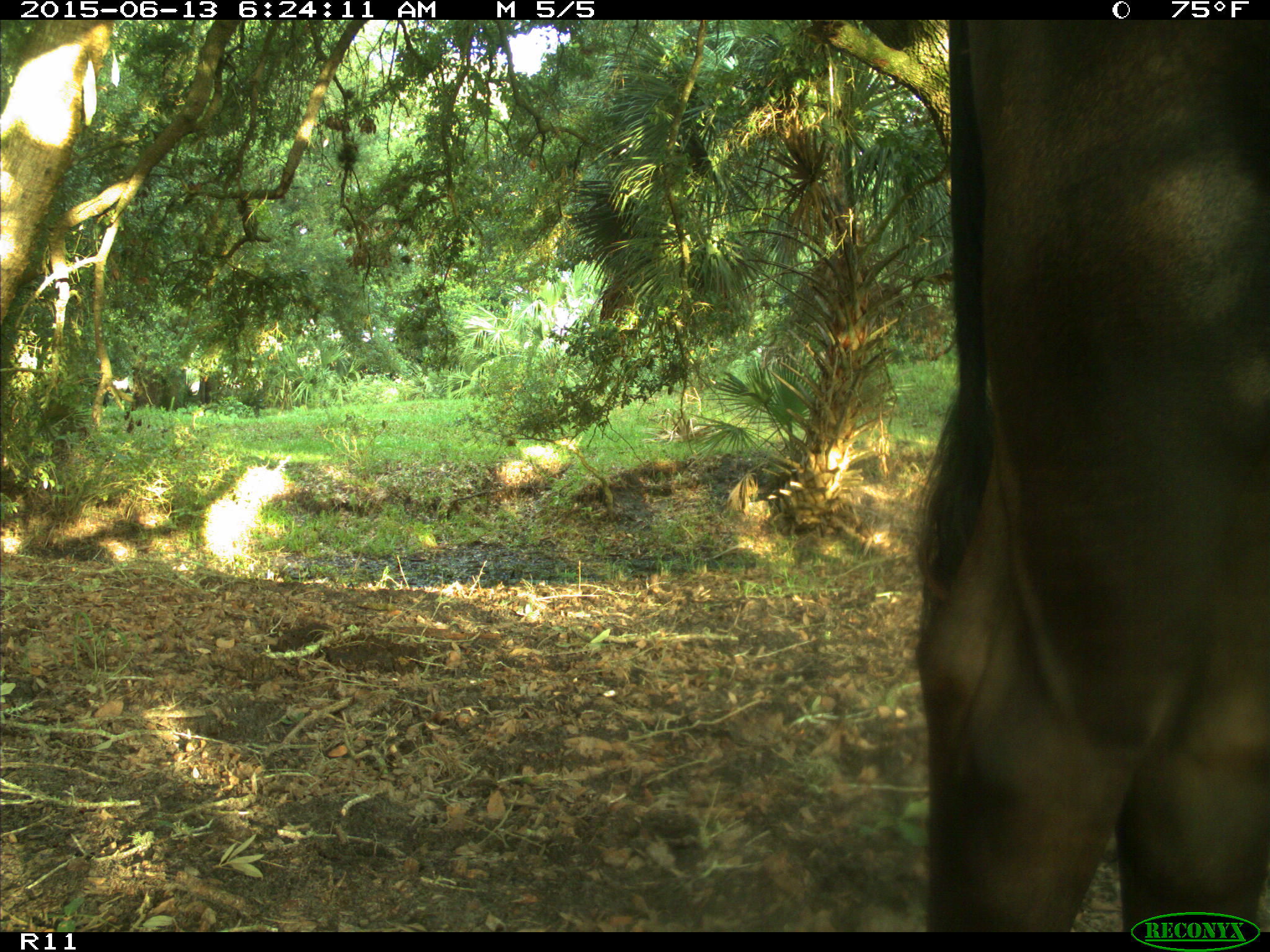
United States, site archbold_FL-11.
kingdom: Animalia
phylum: Chordata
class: Mammalia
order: Artiodactyla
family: Bovidae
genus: Bos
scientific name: Bos taurus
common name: domestic cow